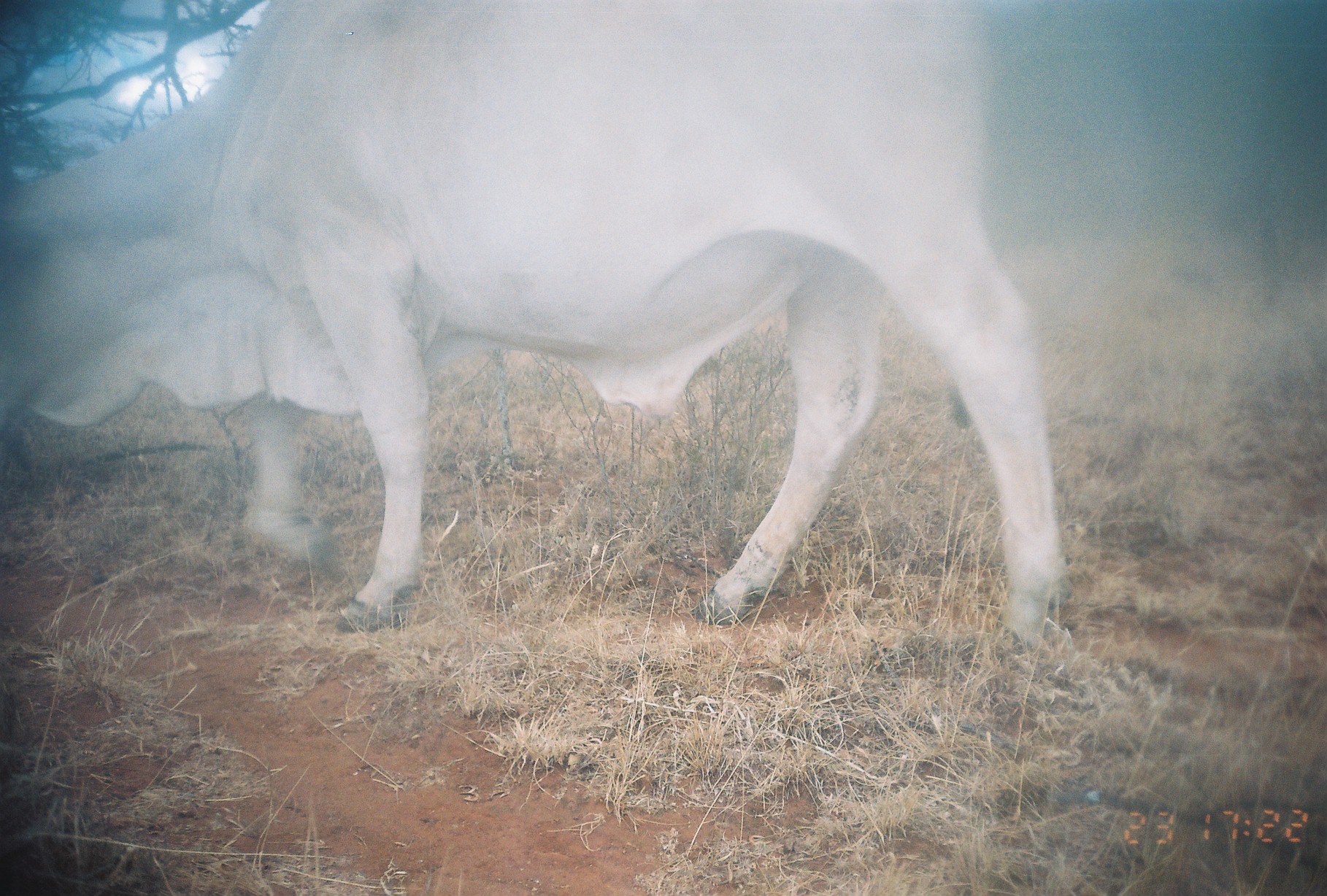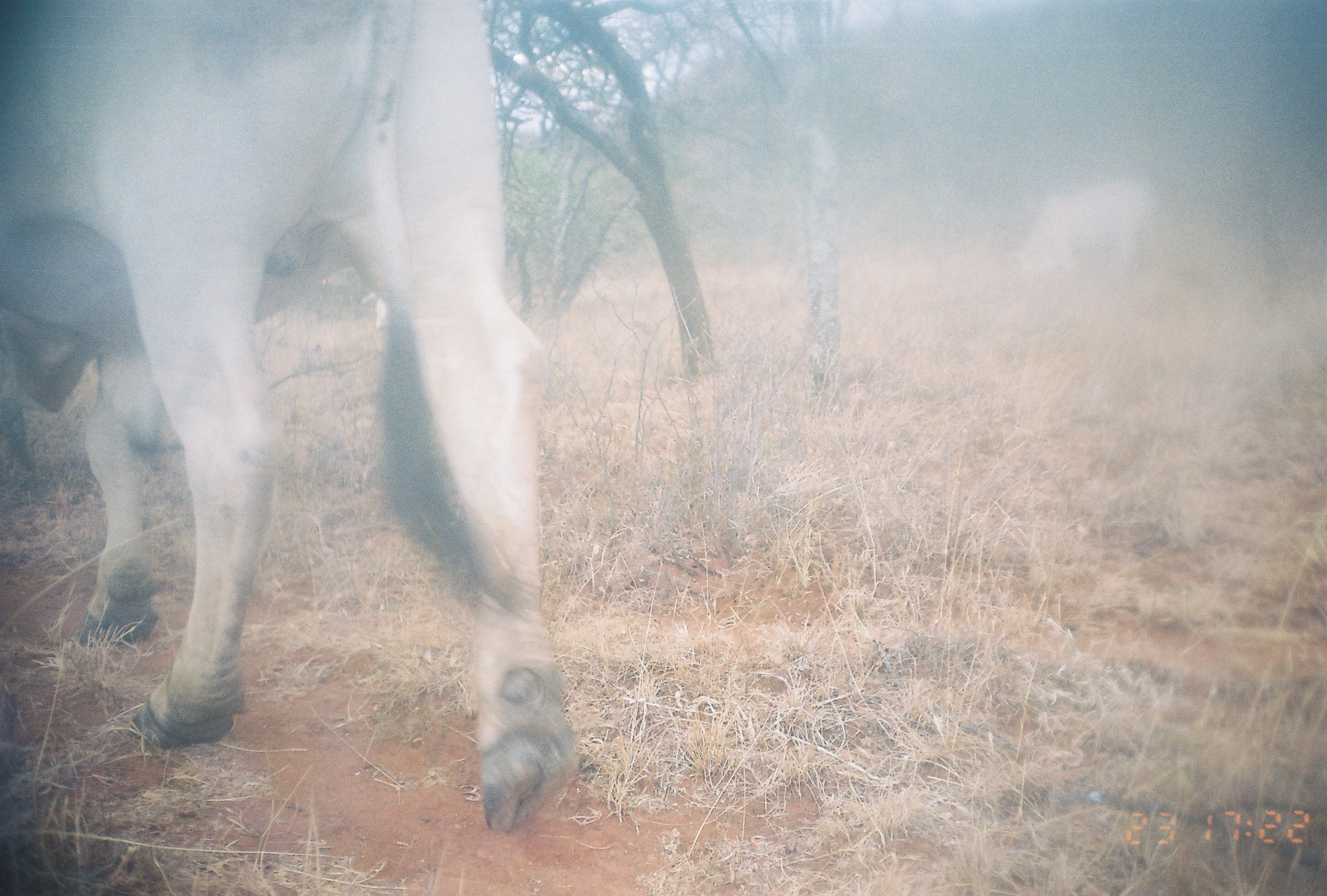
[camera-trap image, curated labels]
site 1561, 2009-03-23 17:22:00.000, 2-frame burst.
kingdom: Animalia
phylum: Chordata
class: Mammalia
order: Artiodactyla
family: Bovidae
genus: Bos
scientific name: Bos taurus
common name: domestic cattle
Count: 1.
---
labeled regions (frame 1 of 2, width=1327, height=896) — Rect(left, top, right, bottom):
bos taurus: Rect(0, 0, 1076, 658)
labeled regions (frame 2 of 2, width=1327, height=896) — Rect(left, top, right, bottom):
bos taurus: Rect(0, 0, 582, 838); Rect(1013, 176, 1163, 290)